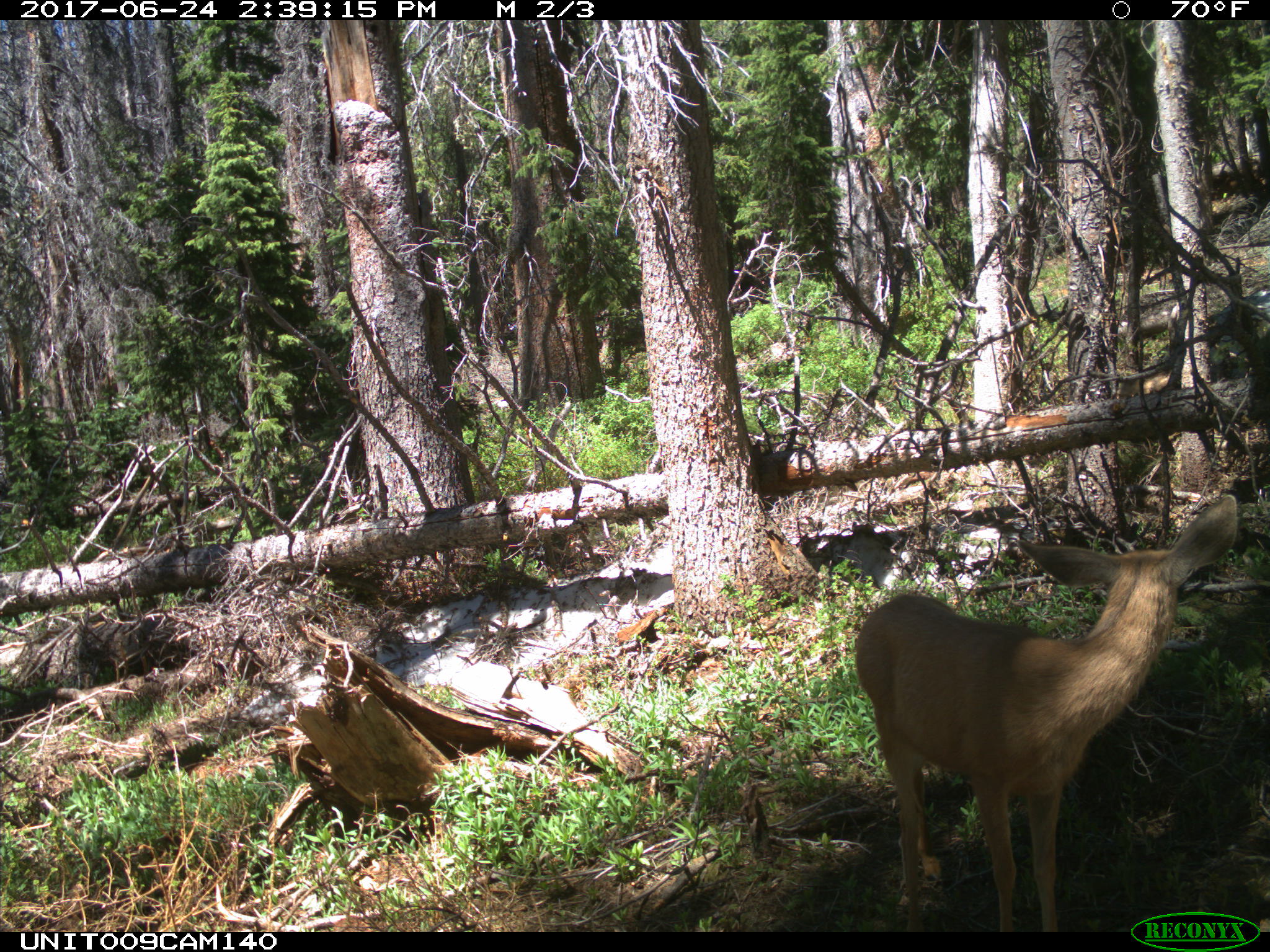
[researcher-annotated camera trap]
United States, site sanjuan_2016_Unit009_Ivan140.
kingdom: Animalia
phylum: Chordata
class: Mammalia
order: Artiodactyla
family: Cervidae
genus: Odocoileus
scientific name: Odocoileus hemionus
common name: mule deer